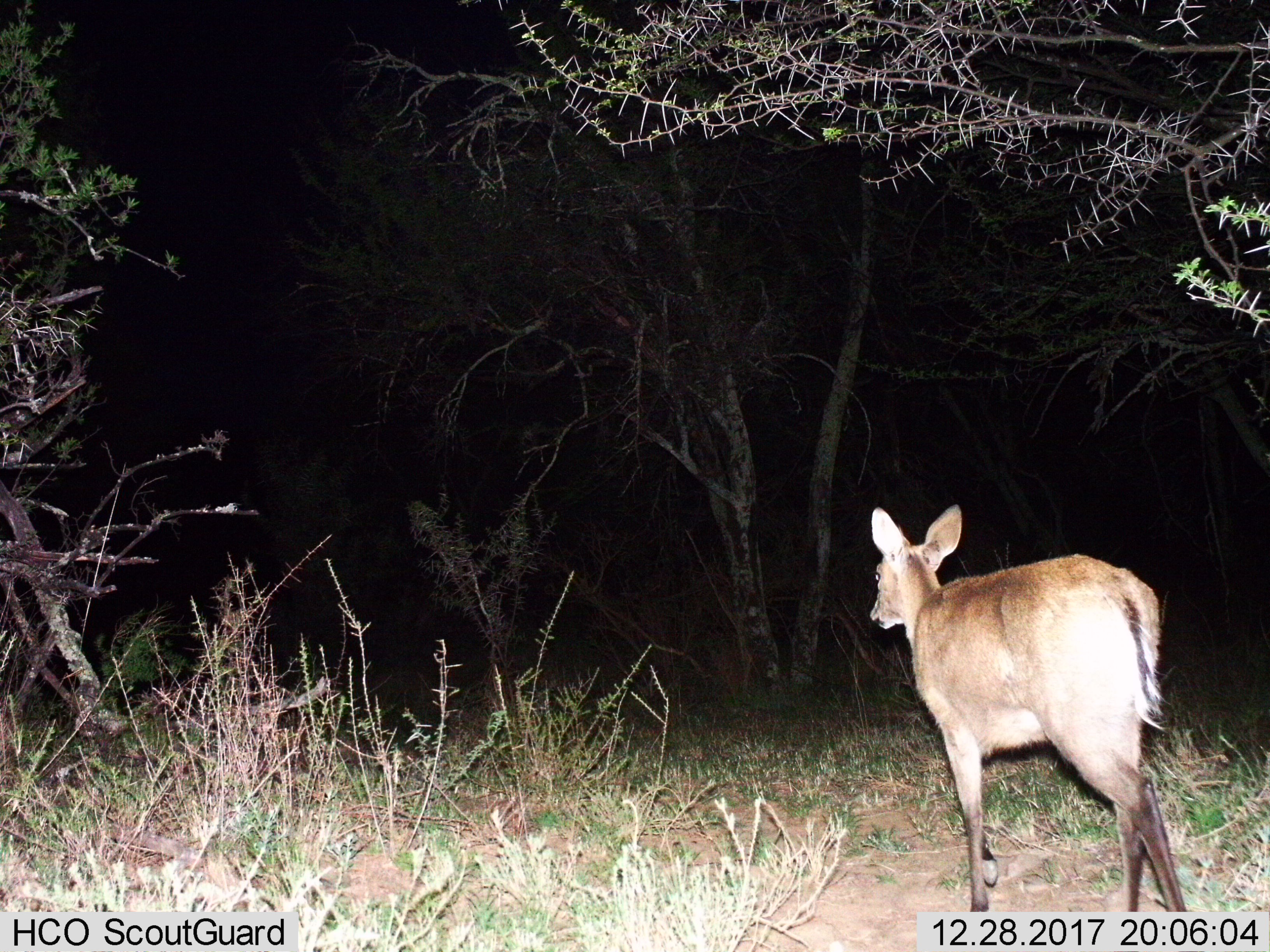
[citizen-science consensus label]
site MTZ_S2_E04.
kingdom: Animalia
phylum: Chordata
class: Mammalia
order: Artiodactyla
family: Bovidae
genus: Sylvicapra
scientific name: Sylvicapra grimmia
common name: common duiker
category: duikercommongrey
Duikercommongrey (common duiker) (Sylvicapra grimmia), count 1. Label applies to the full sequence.